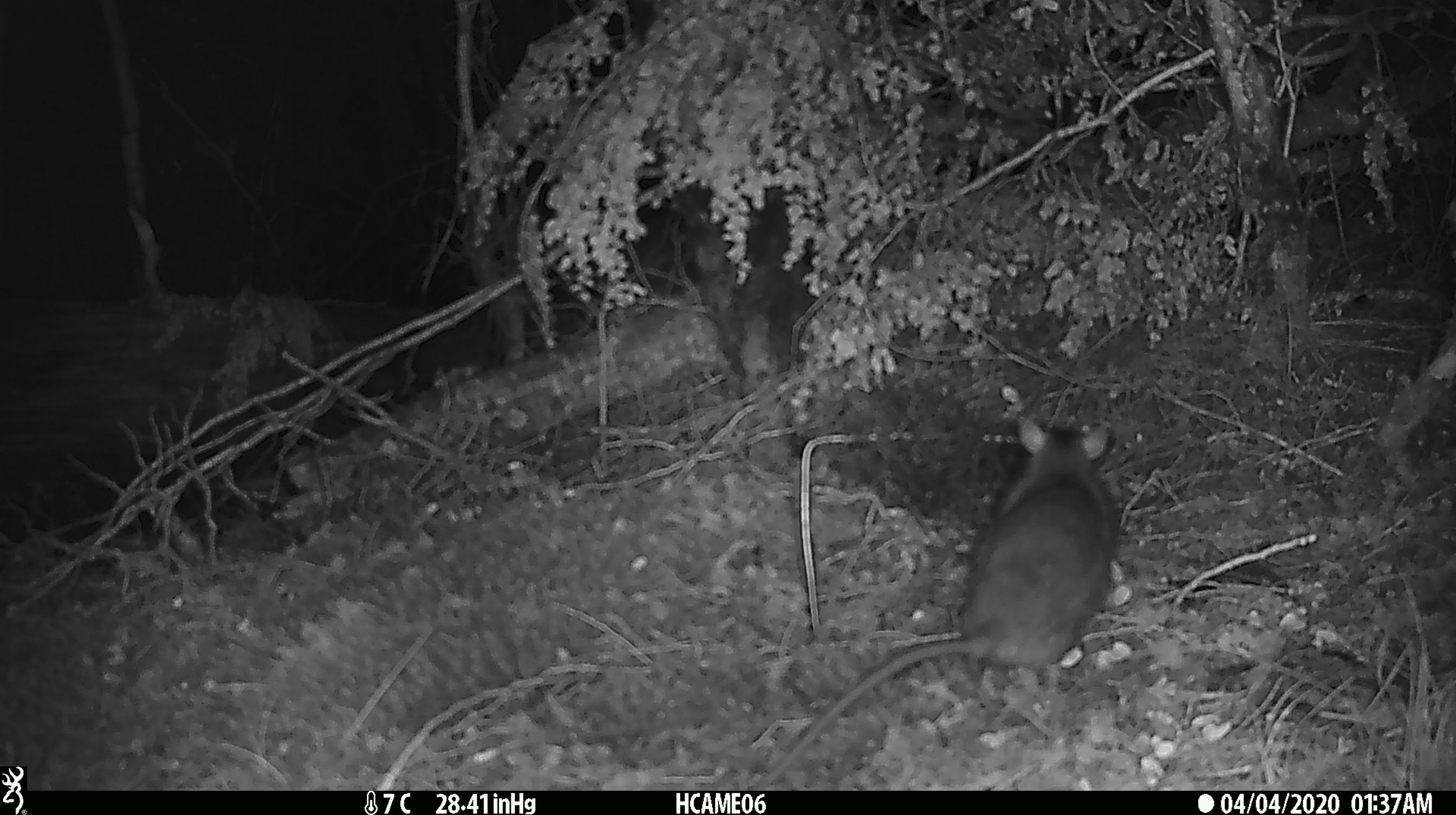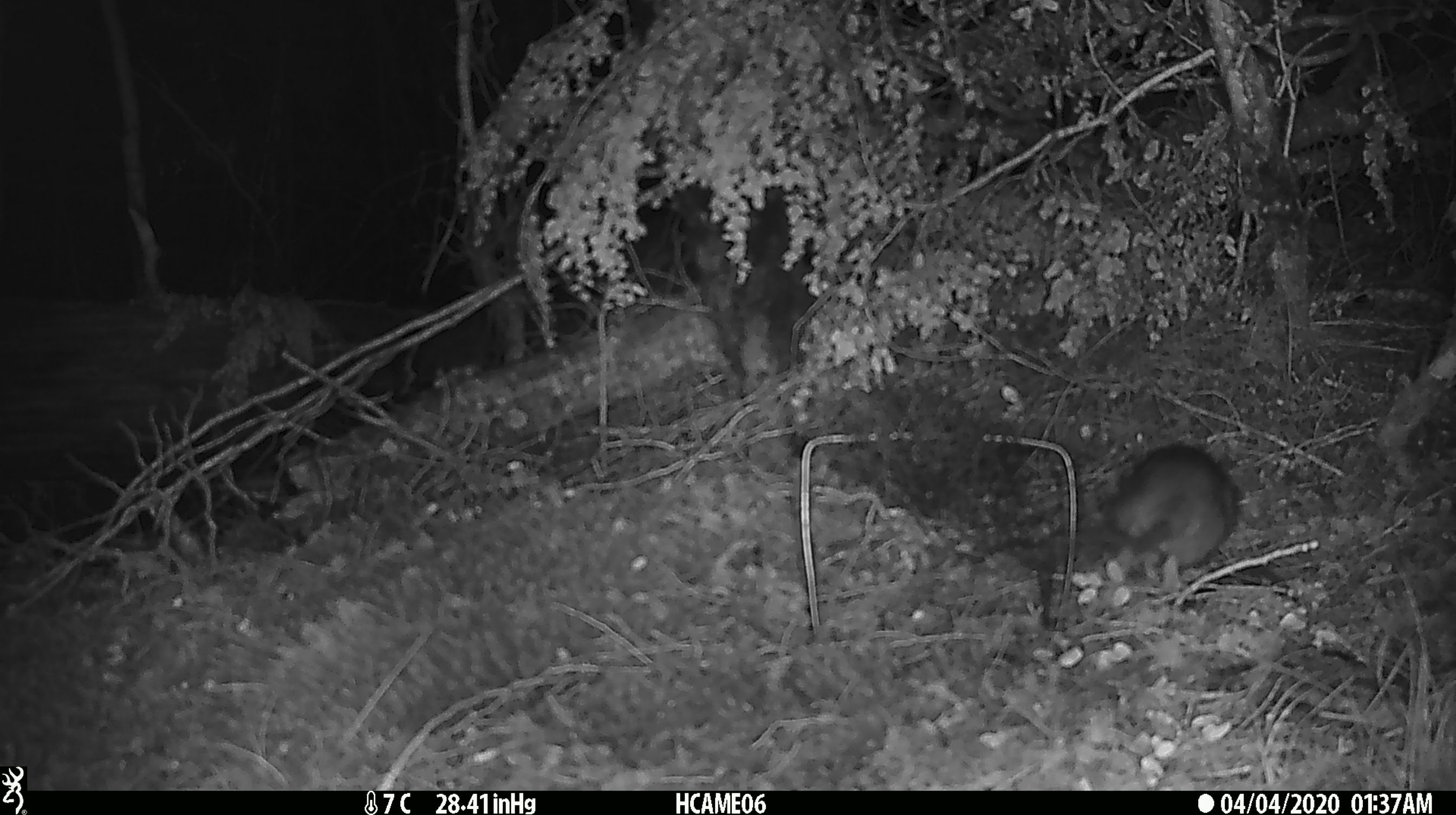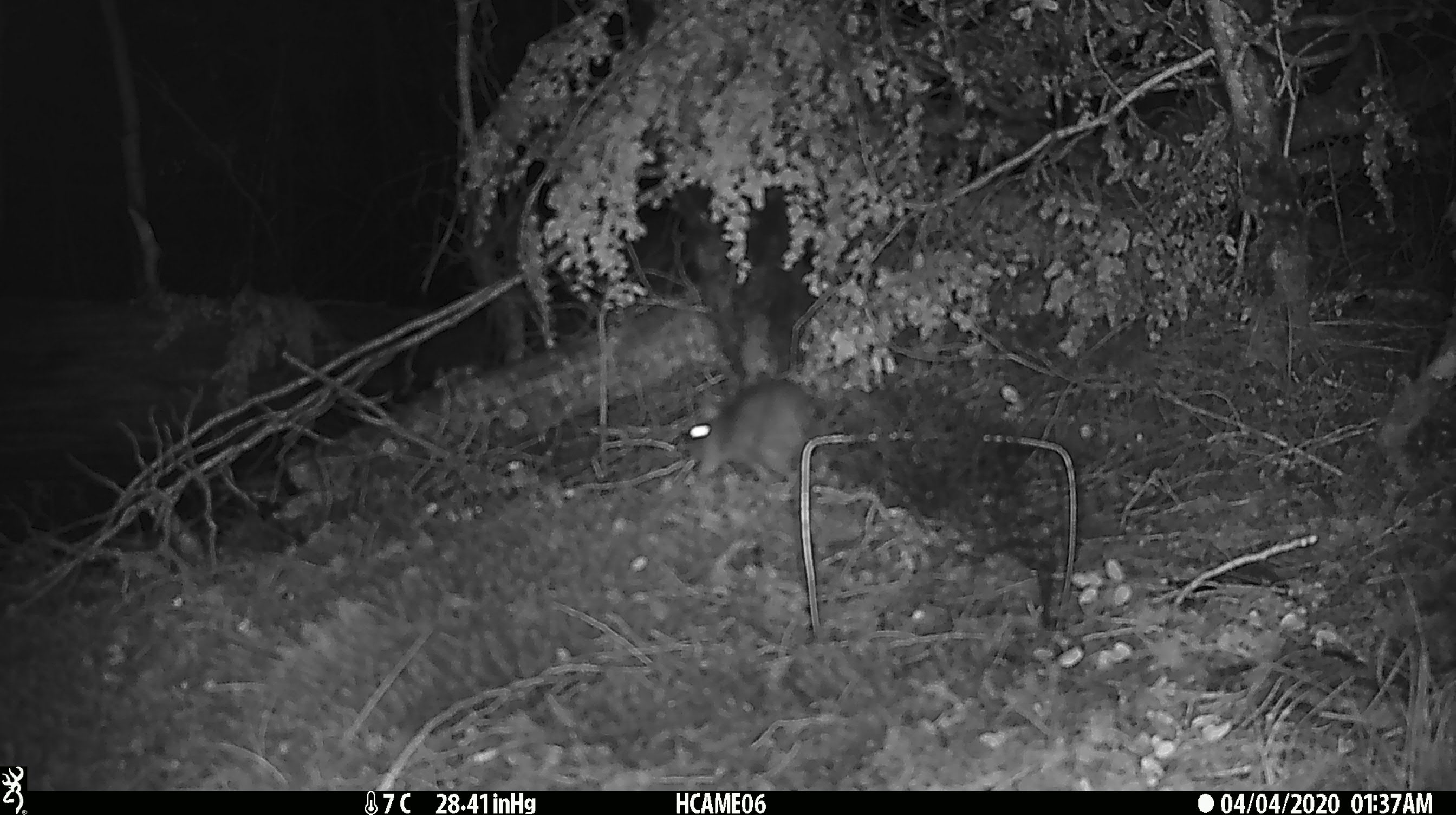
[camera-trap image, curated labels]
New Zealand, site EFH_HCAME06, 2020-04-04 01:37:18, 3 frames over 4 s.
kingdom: Animalia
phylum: Chordata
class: Mammalia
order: Rodentia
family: Muridae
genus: Rattus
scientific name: Rattus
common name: rat